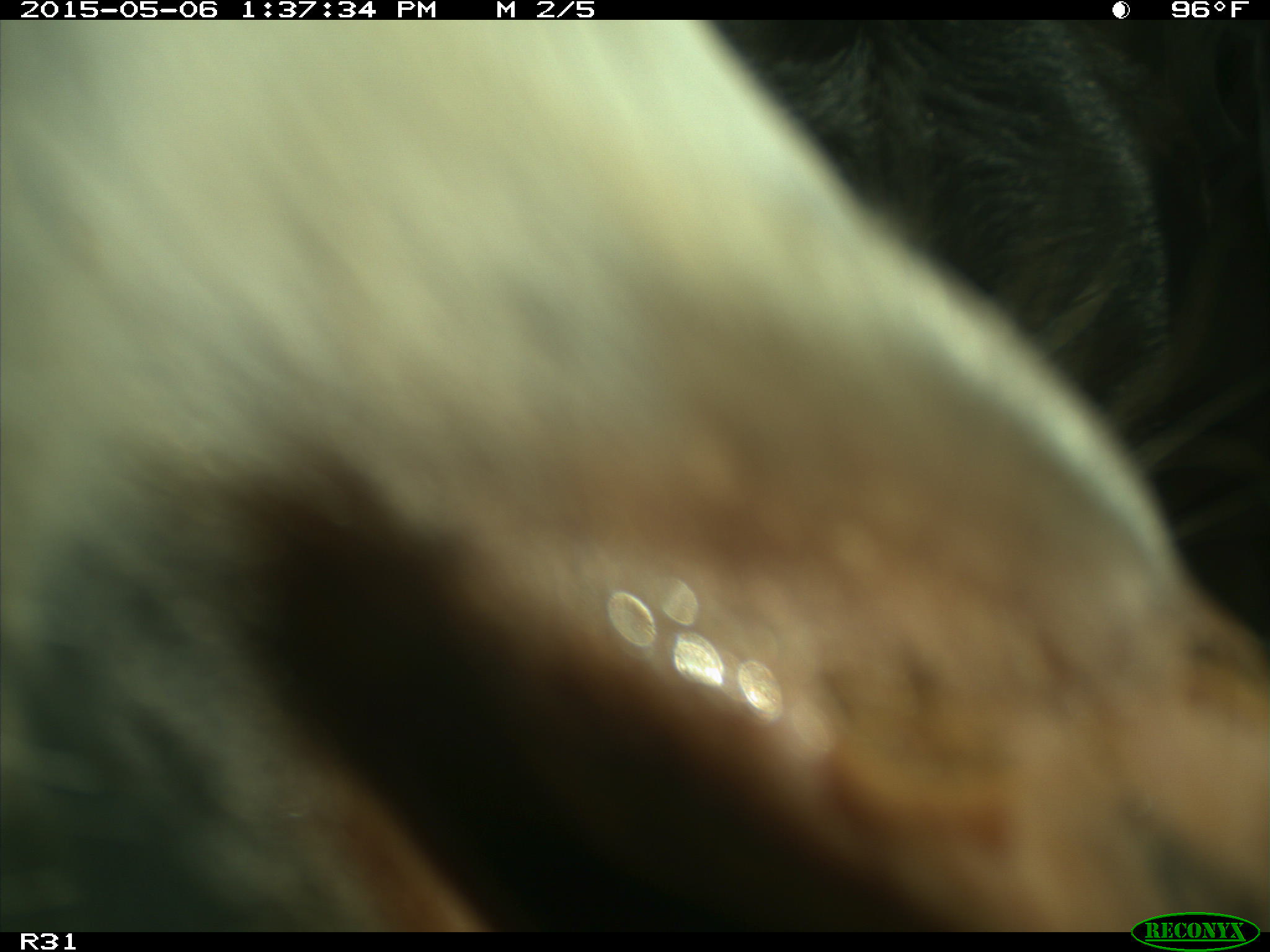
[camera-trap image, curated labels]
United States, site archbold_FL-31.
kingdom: Animalia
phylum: Chordata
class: Mammalia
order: Artiodactyla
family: Bovidae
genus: Bos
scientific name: Bos taurus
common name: domestic cow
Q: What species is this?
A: Bos taurus (domestic cow).